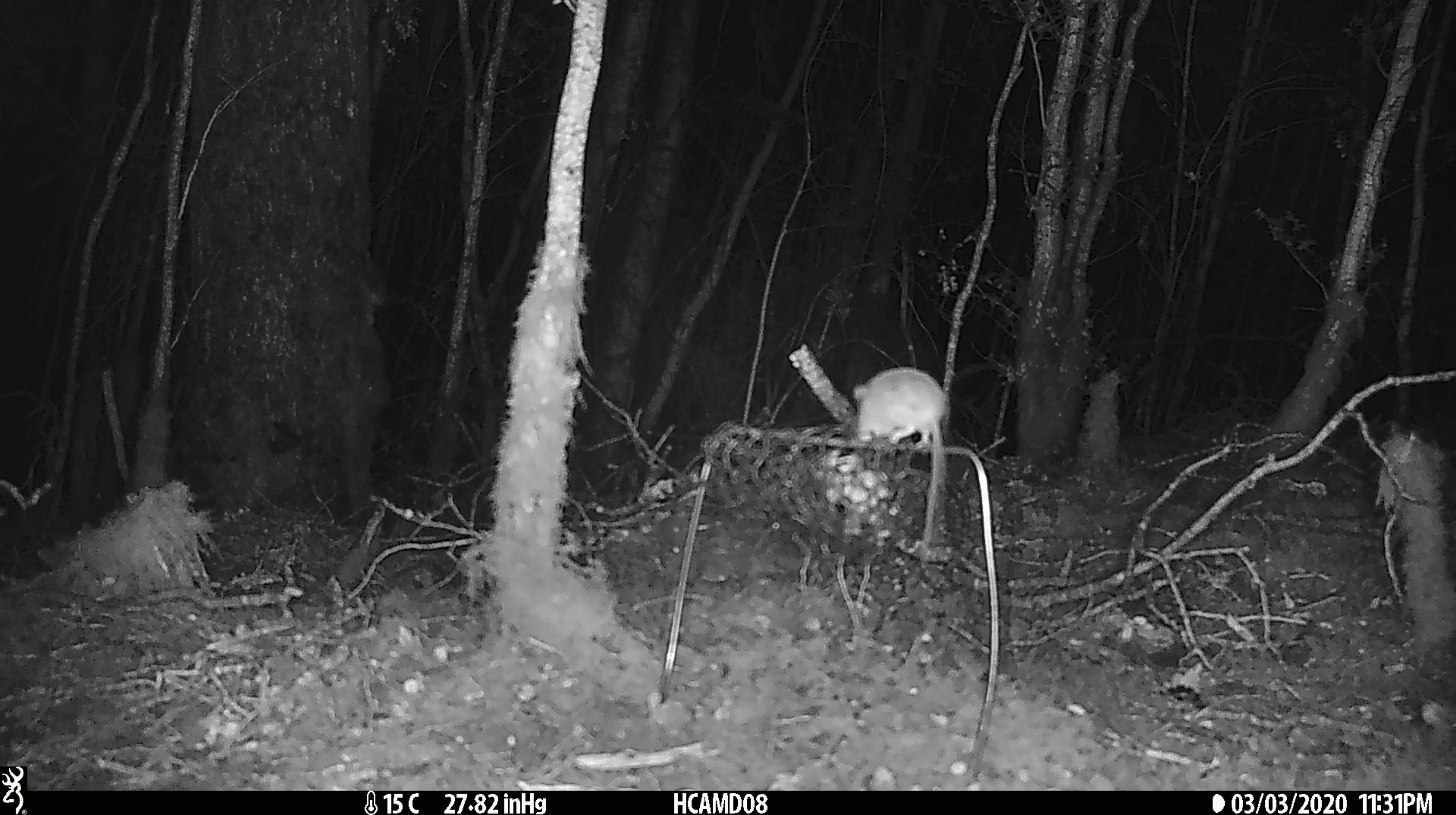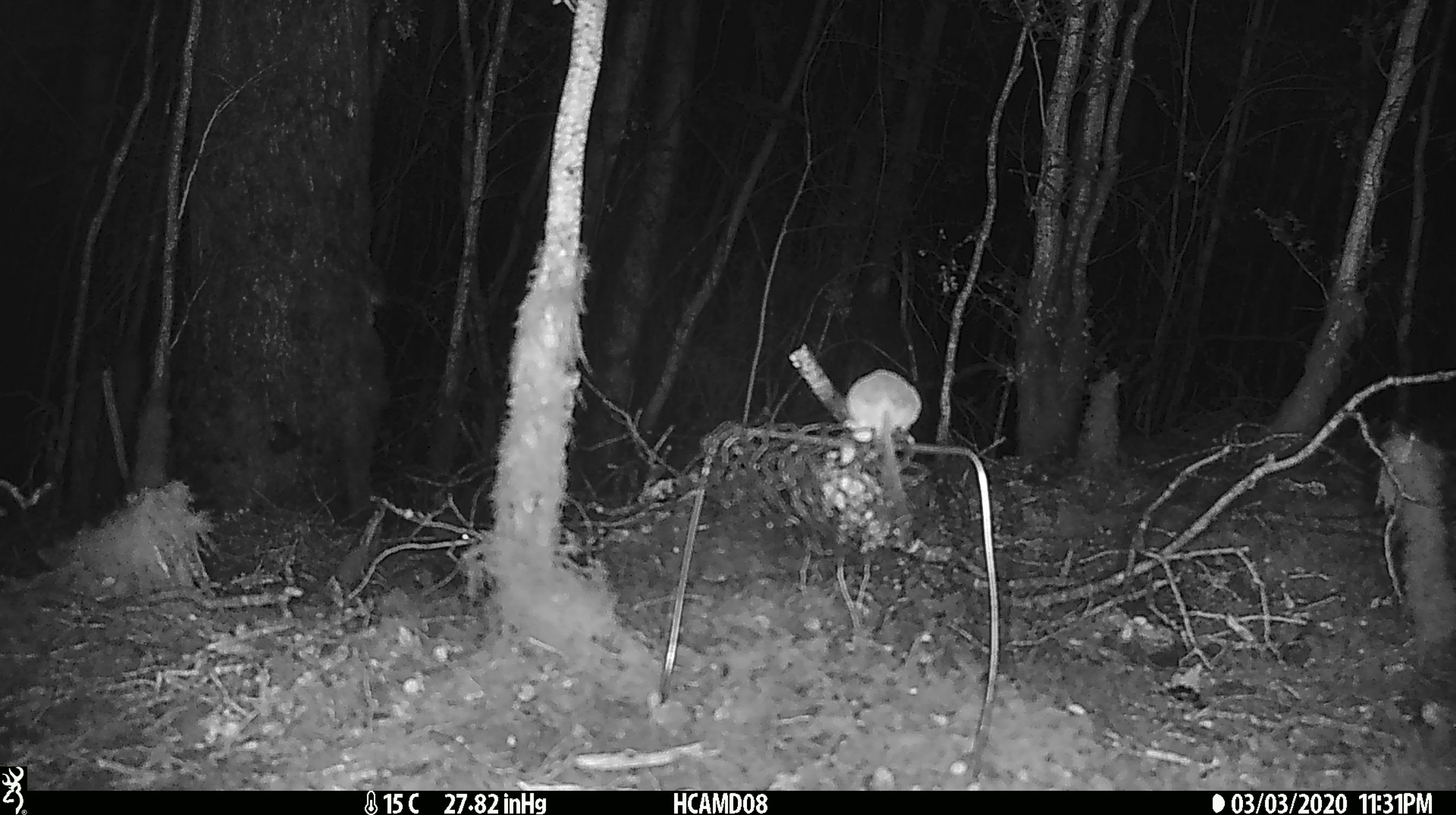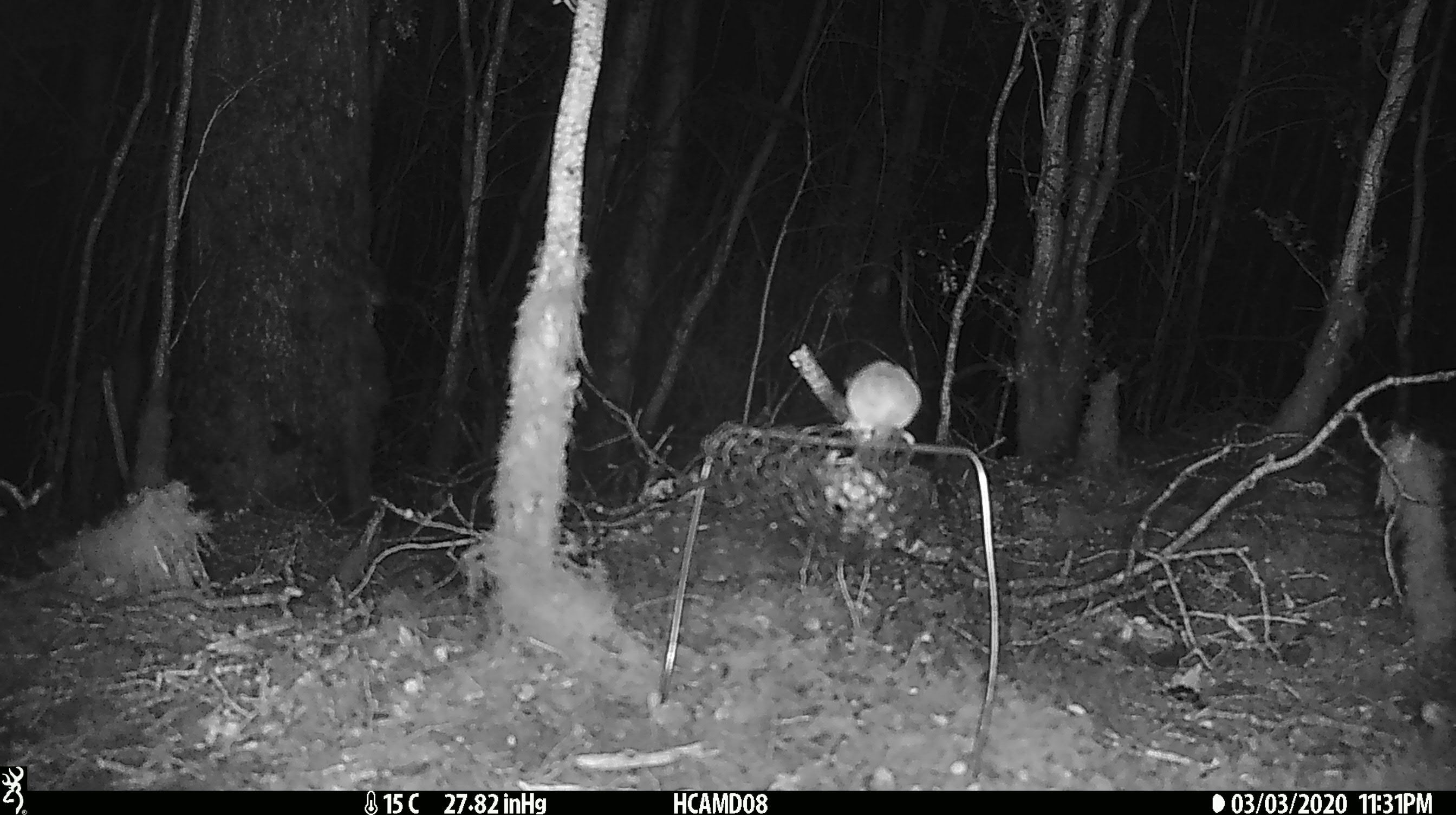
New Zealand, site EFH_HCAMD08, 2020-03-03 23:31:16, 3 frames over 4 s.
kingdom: Animalia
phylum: Chordata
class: Mammalia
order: Rodentia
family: Muridae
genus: Mus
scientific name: Mus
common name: mouse